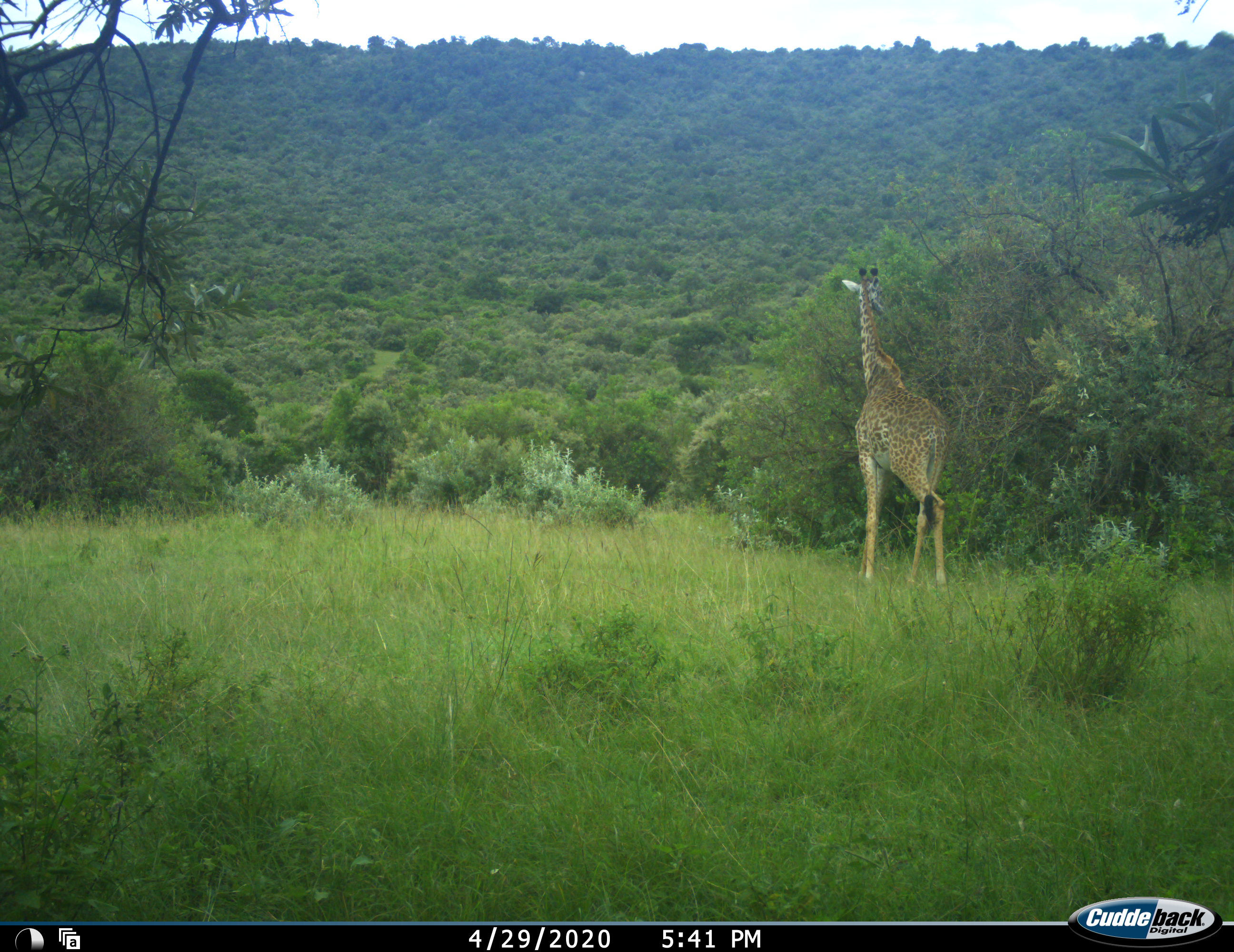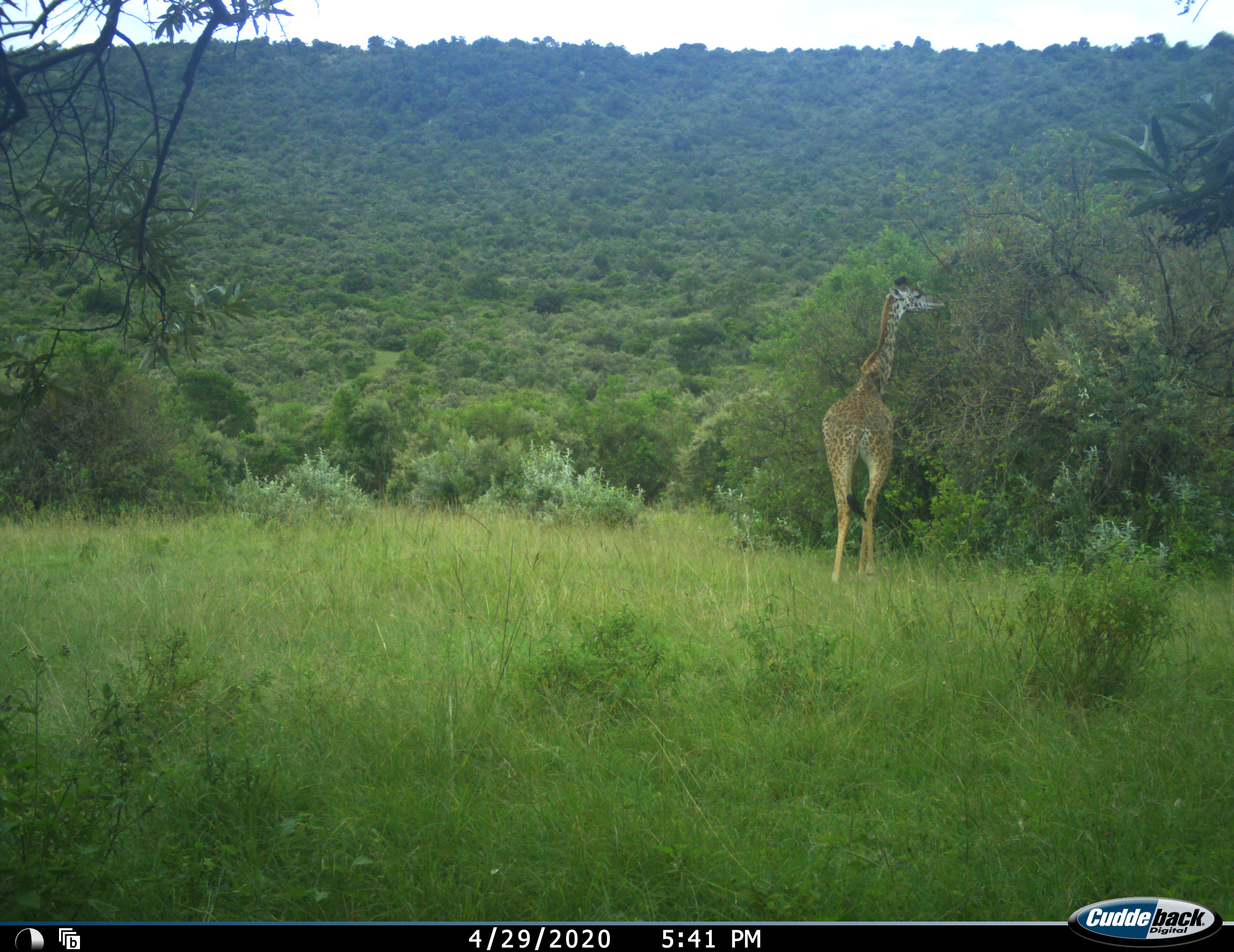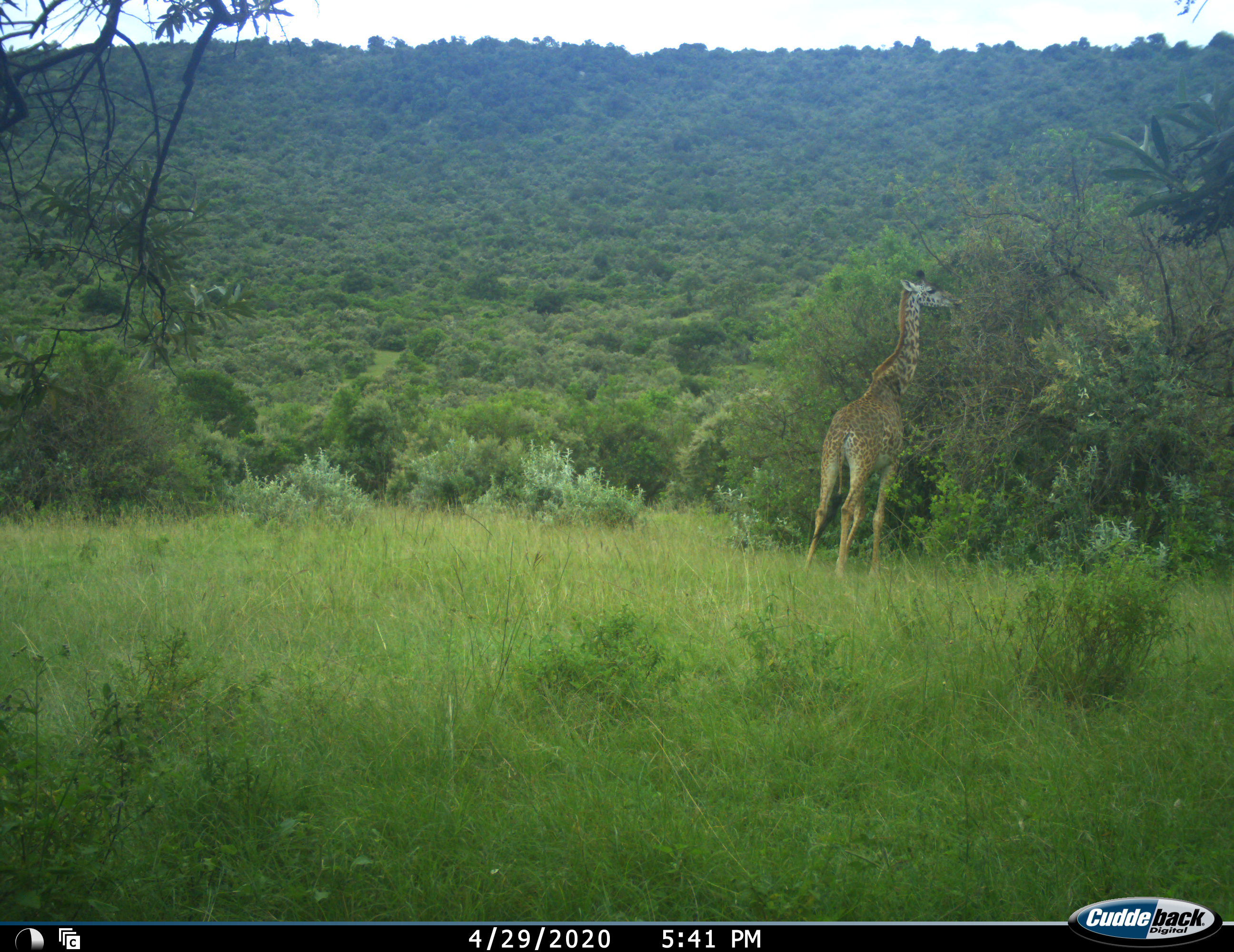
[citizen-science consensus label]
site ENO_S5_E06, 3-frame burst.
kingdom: Animalia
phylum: Chordata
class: Mammalia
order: Artiodactyla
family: Giraffidae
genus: Giraffa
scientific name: Giraffa camelopardalis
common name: giraffe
Giraffe (Giraffa camelopardalis), count 1. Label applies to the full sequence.